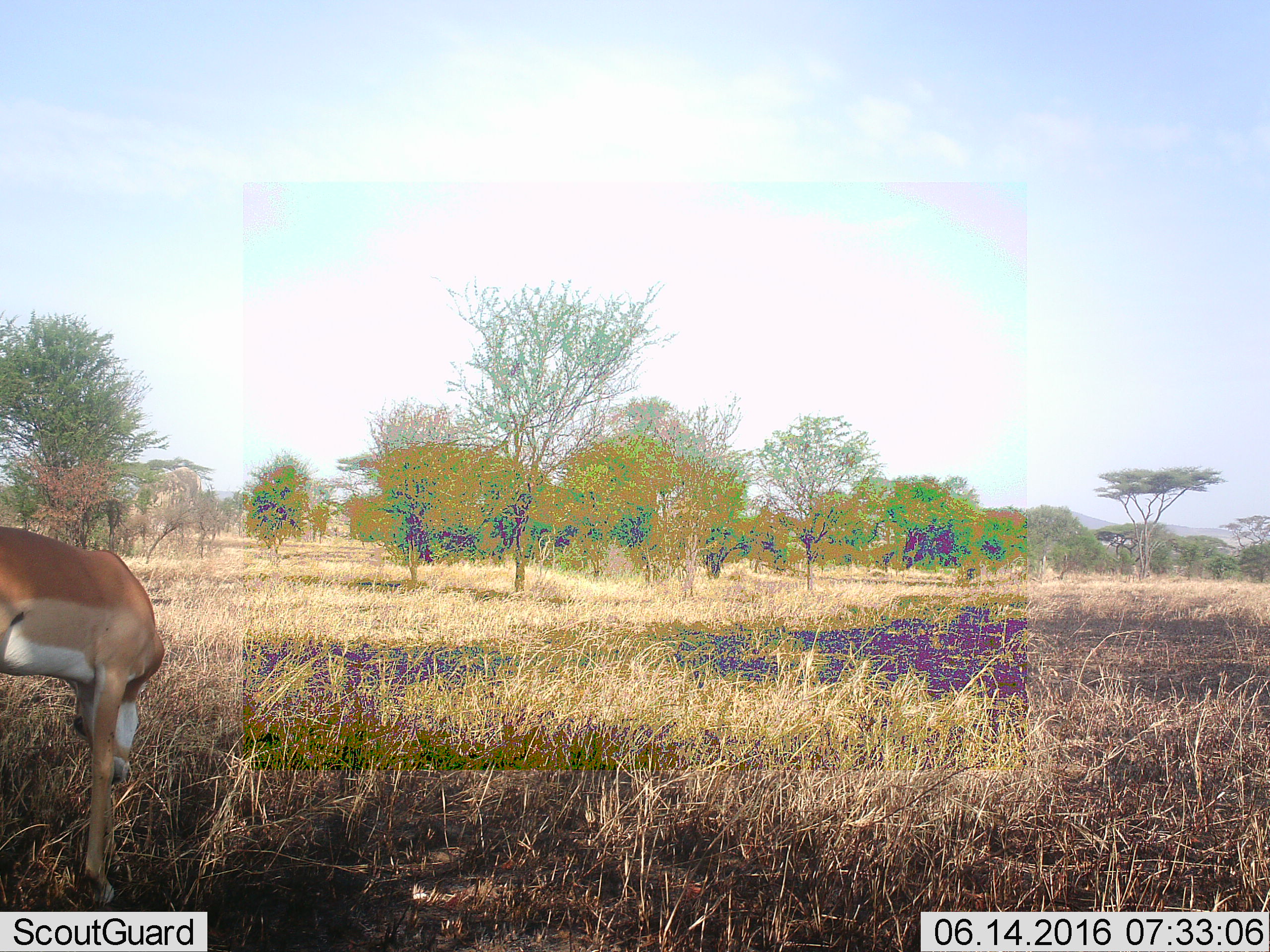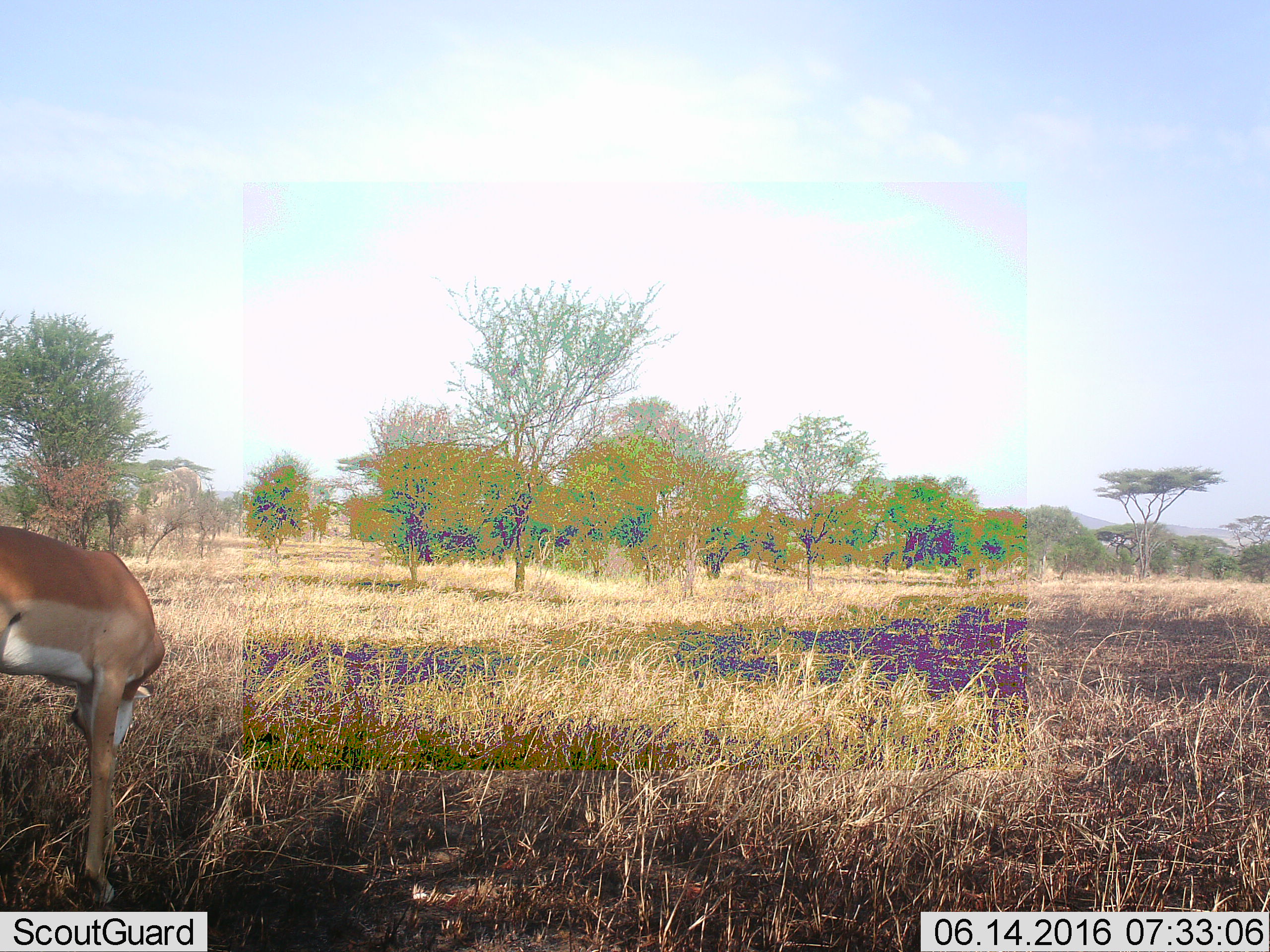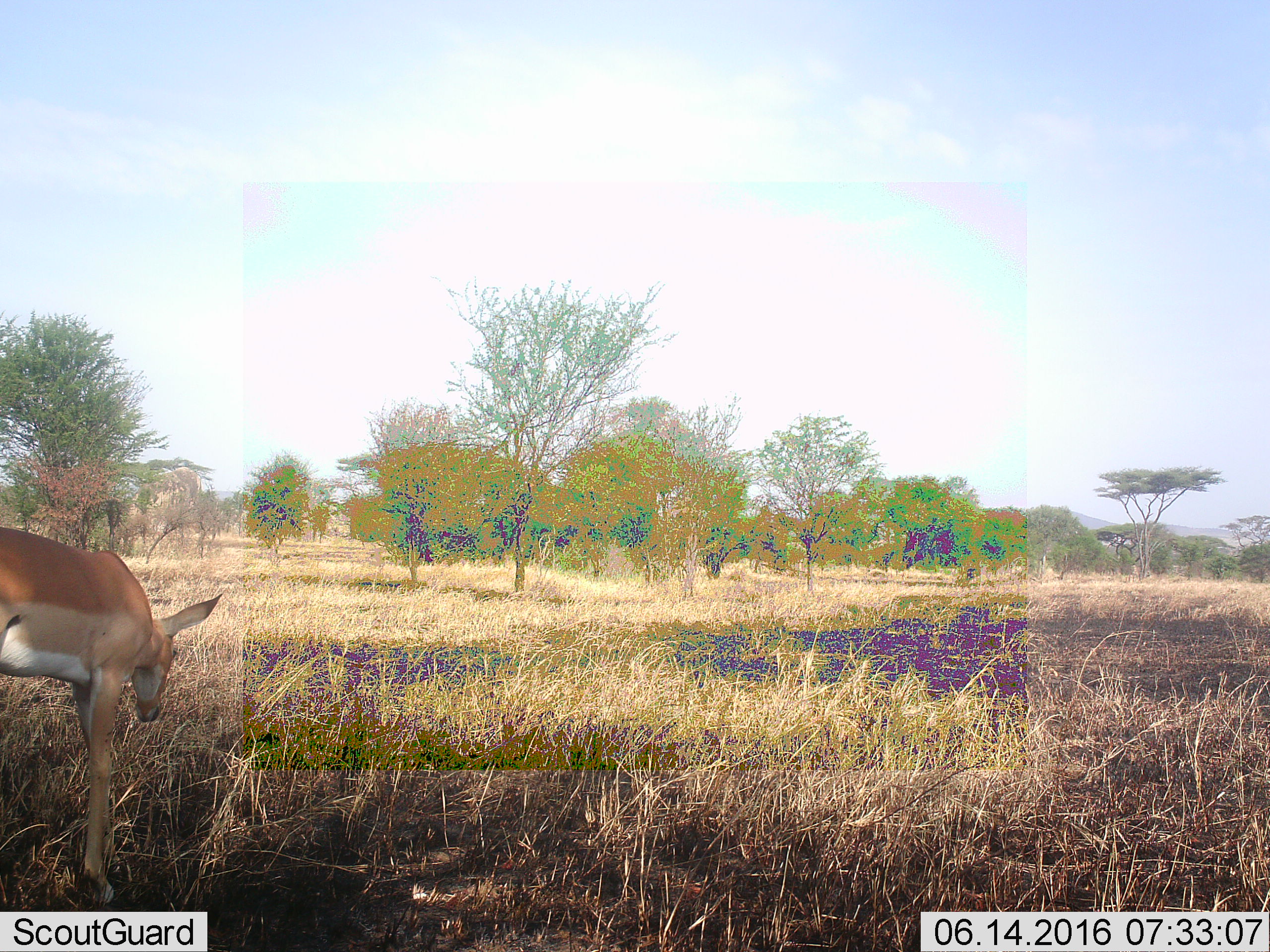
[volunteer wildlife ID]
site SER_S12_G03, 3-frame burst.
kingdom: Animalia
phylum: Chordata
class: Mammalia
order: Artiodactyla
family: Bovidae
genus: Aepyceros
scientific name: Aepyceros melampus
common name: impala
Impala (Aepyceros melampus), count 1. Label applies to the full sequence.